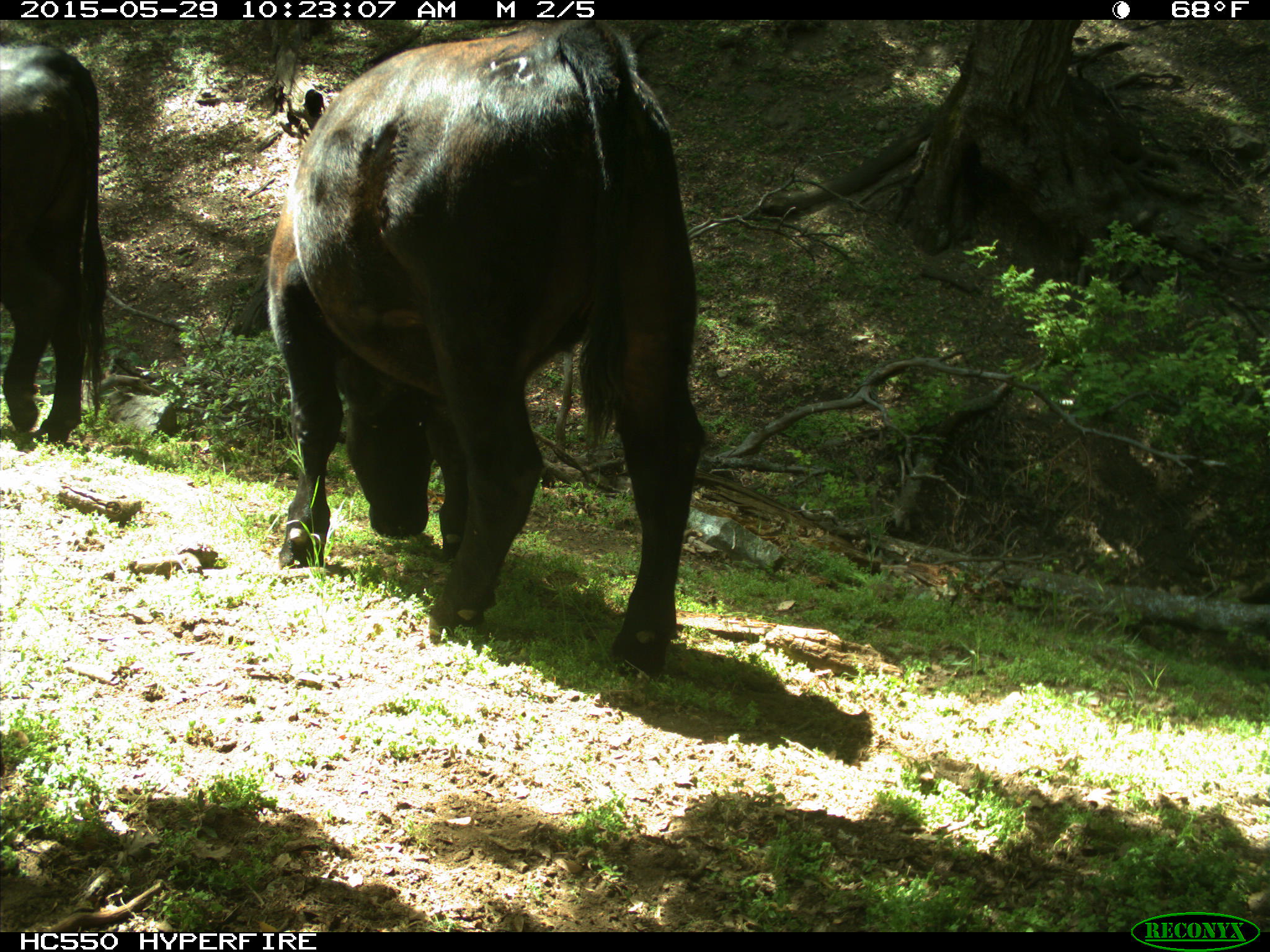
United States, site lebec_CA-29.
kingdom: Animalia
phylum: Chordata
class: Mammalia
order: Artiodactyla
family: Bovidae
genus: Bos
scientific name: Bos taurus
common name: domestic cow